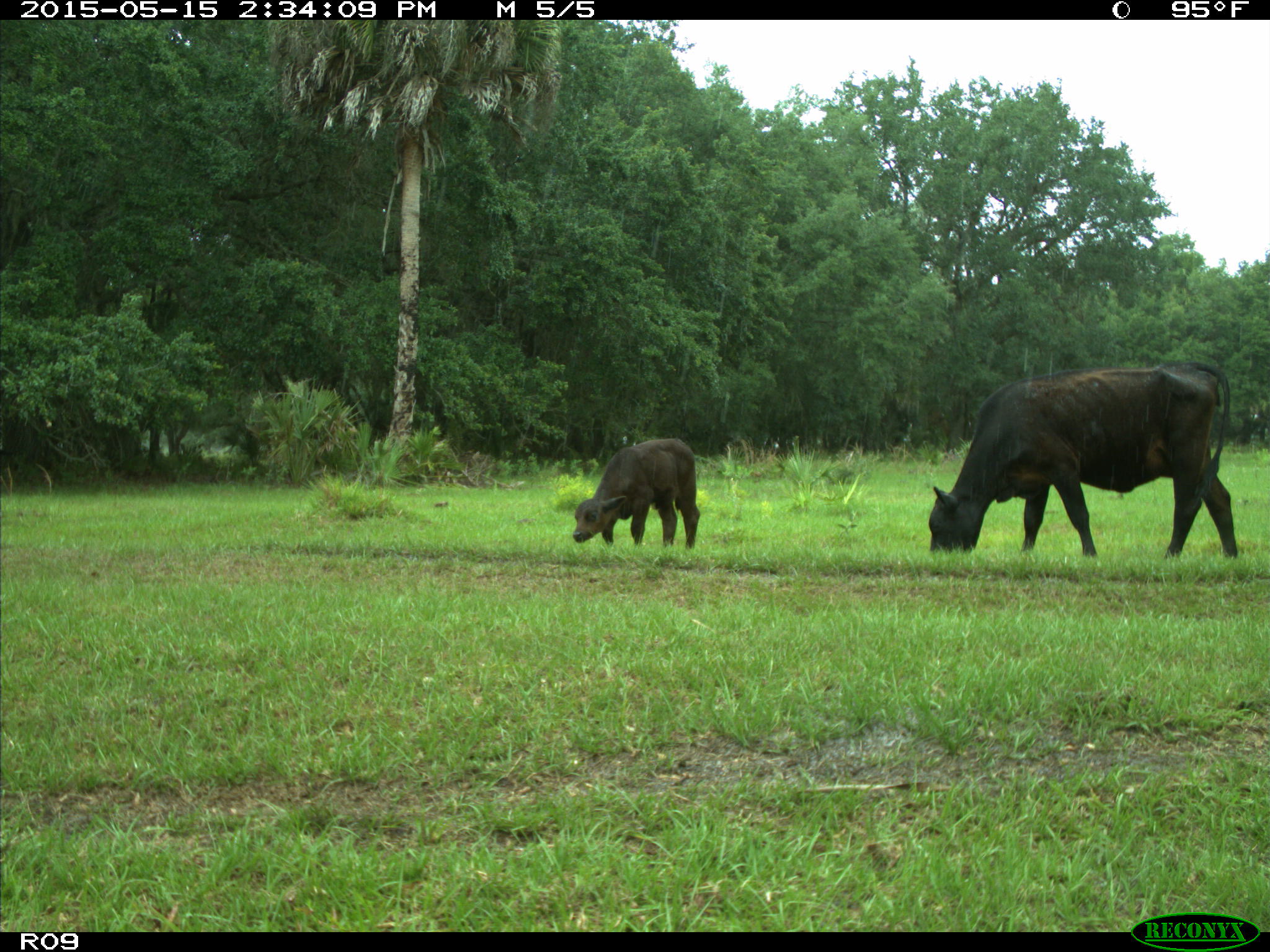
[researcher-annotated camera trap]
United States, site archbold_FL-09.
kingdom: Animalia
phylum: Chordata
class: Mammalia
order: Artiodactyla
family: Bovidae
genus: Bos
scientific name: Bos taurus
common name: domestic cow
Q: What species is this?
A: Bos taurus (domestic cow).